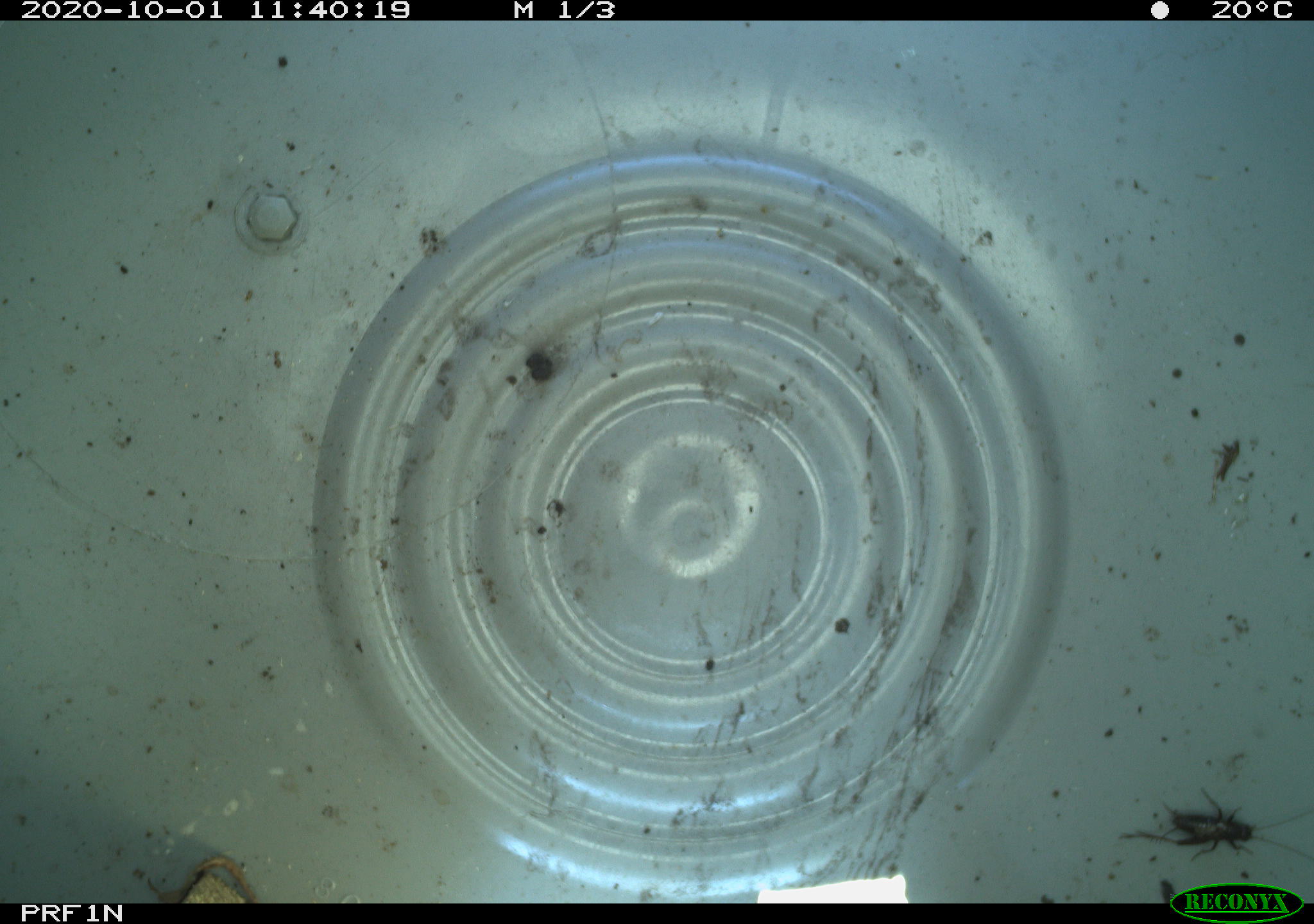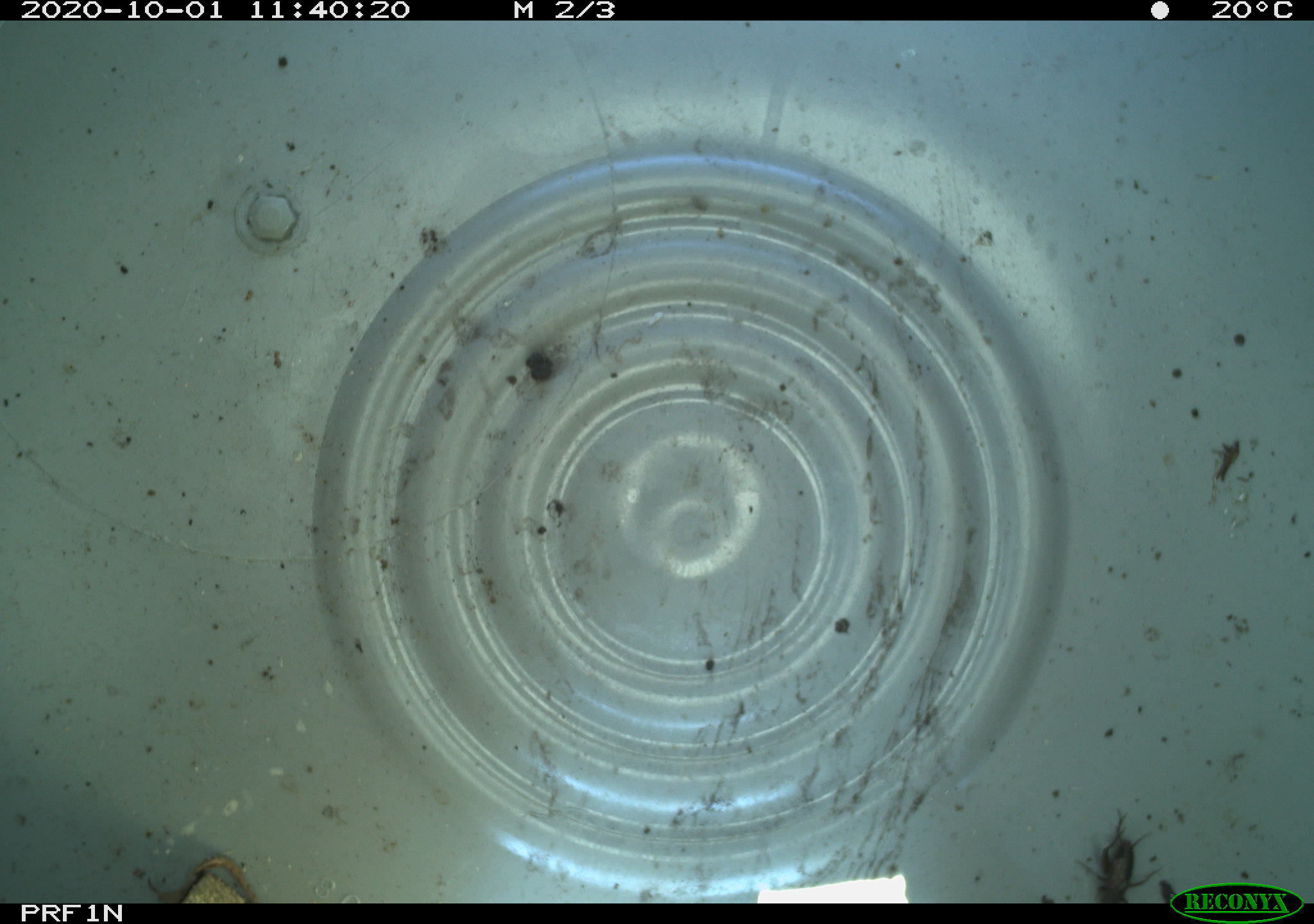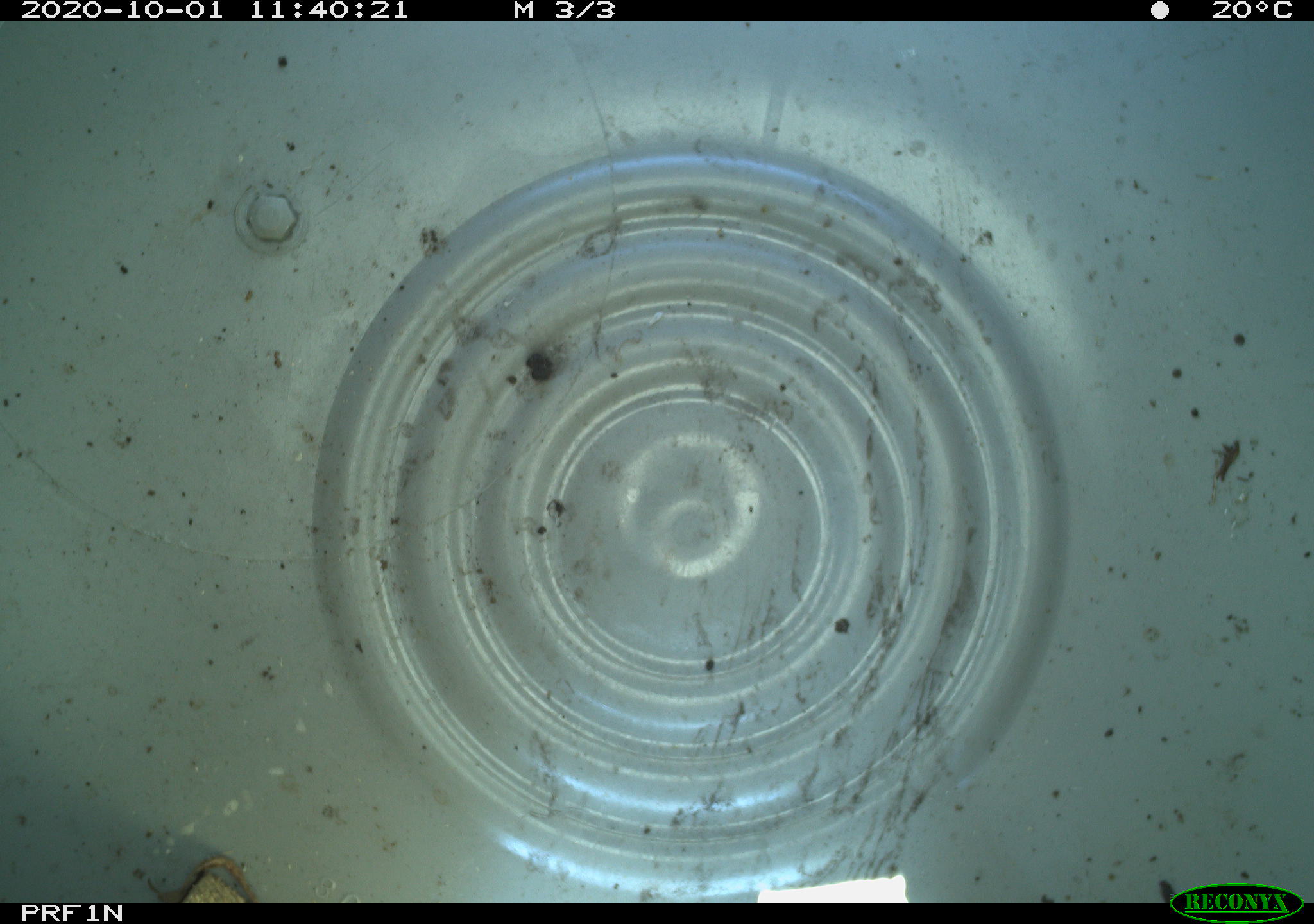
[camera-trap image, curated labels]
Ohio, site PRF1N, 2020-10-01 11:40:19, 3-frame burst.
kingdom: Animalia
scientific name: Animalia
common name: animal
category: invertebrate